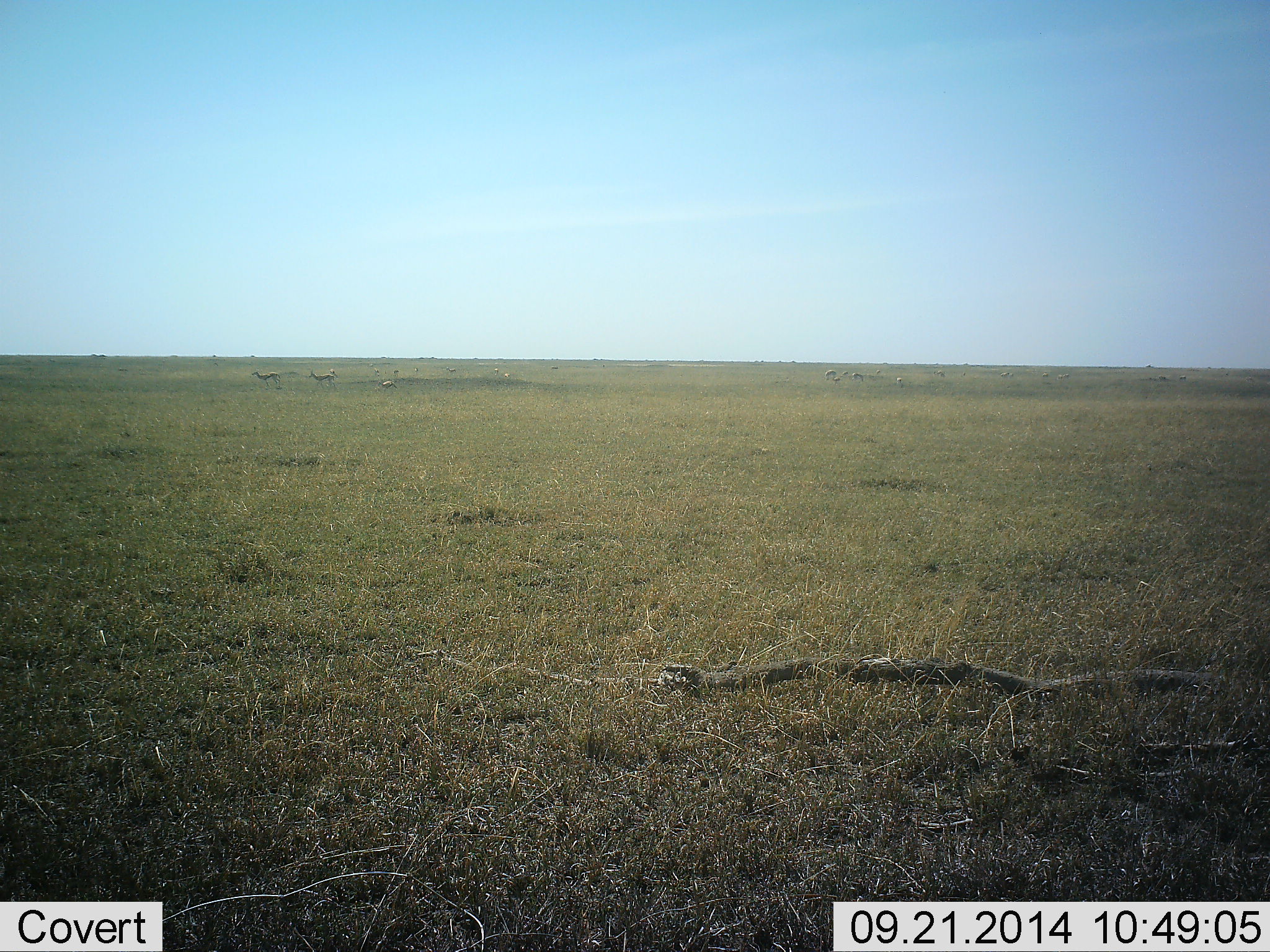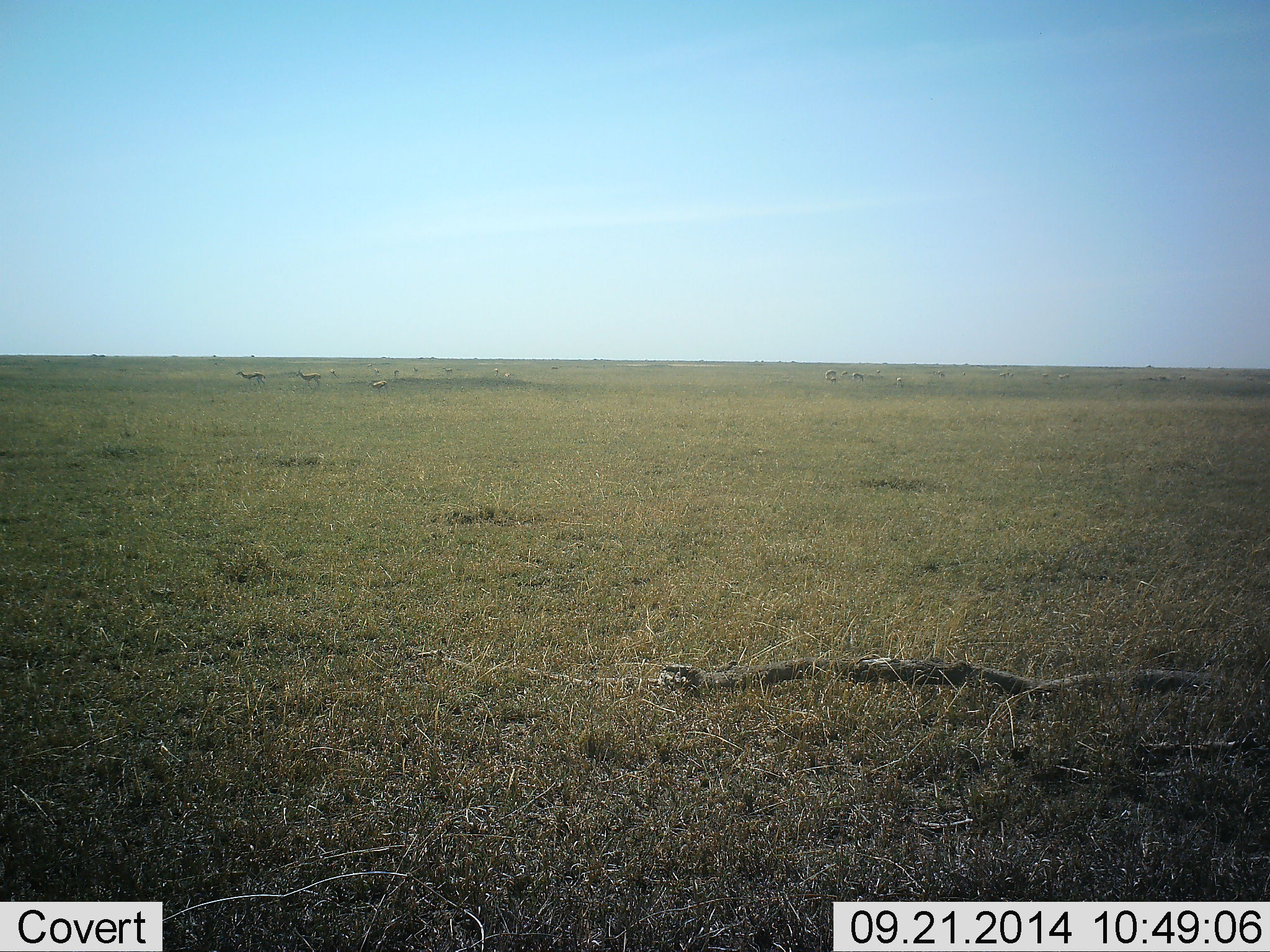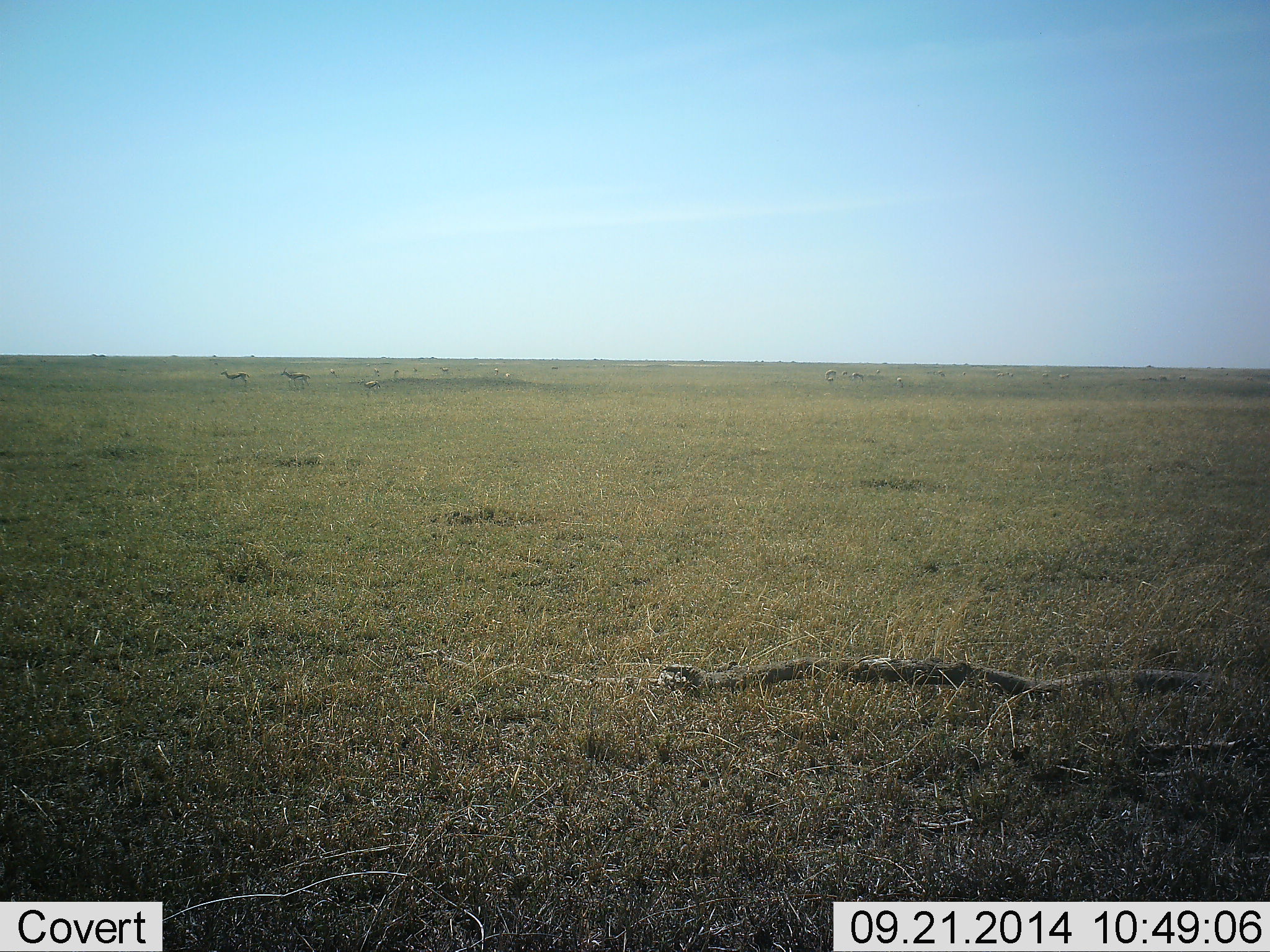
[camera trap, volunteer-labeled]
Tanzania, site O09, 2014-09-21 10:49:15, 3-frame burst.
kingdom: Animalia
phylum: Chordata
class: Mammalia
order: Artiodactyla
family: Bovidae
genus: Eudorcas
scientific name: Eudorcas thomsonii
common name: thomson's gazelle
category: gazellethomsons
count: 3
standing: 14%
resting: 0%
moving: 100%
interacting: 0%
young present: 0%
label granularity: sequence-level